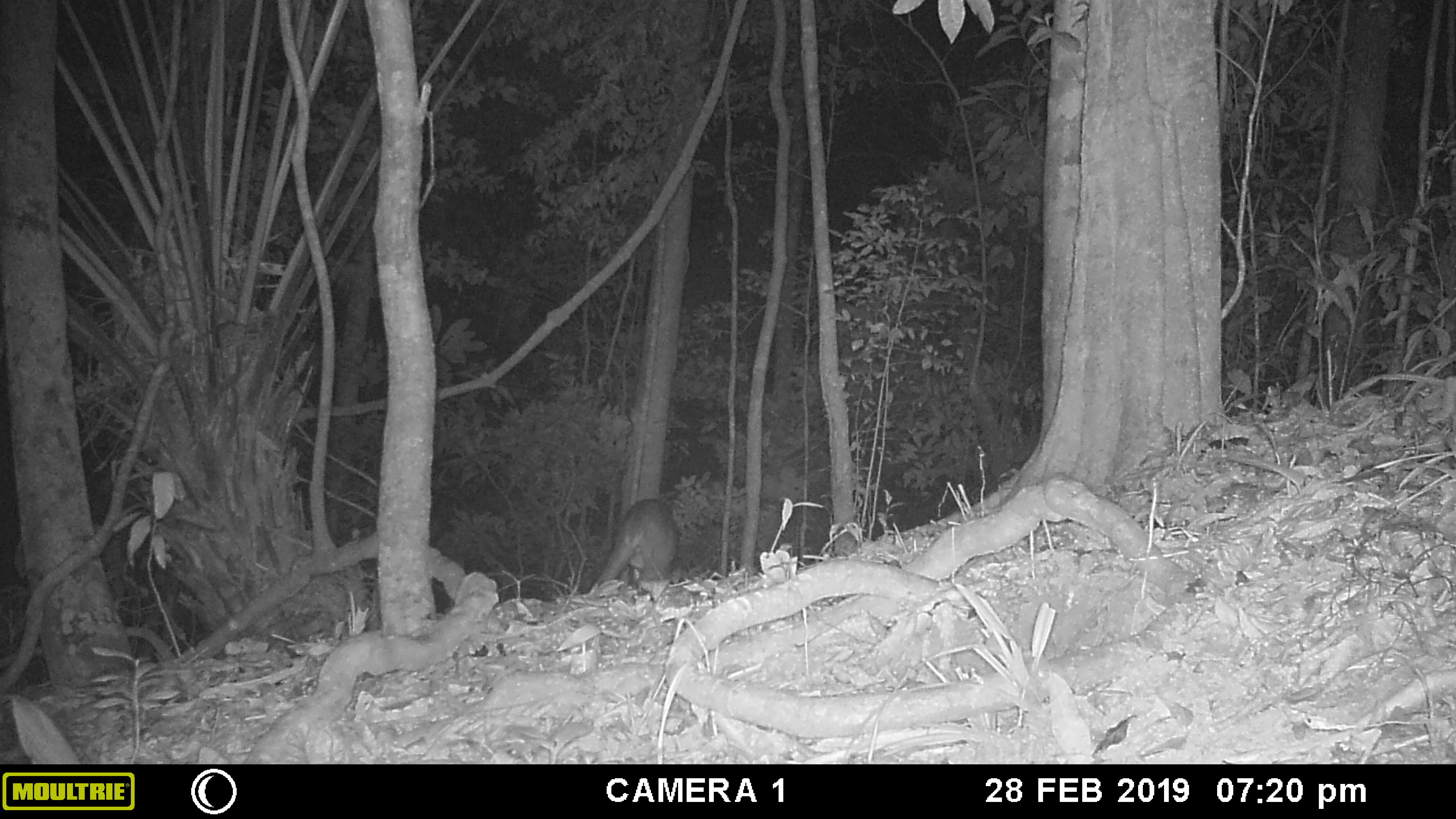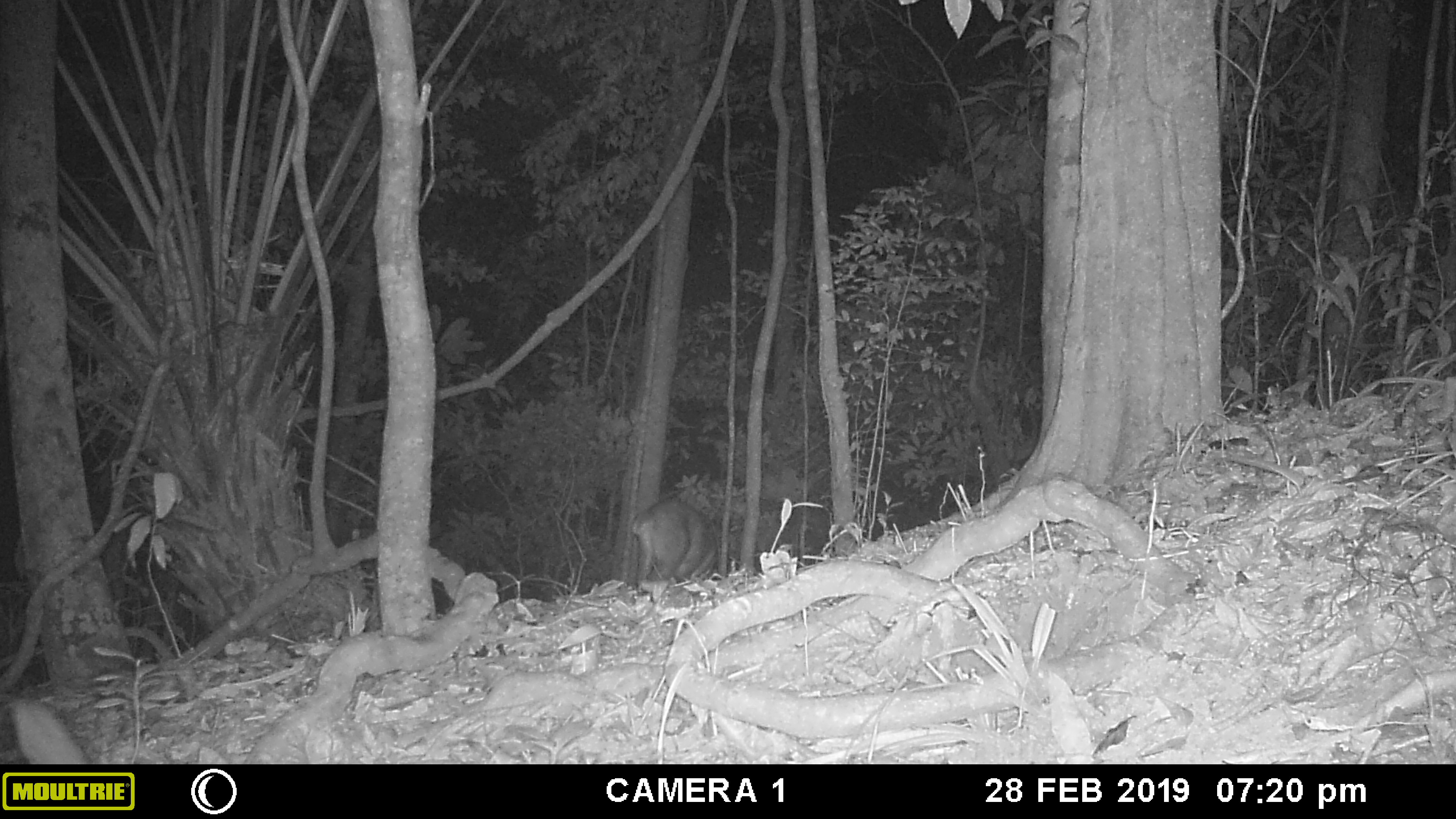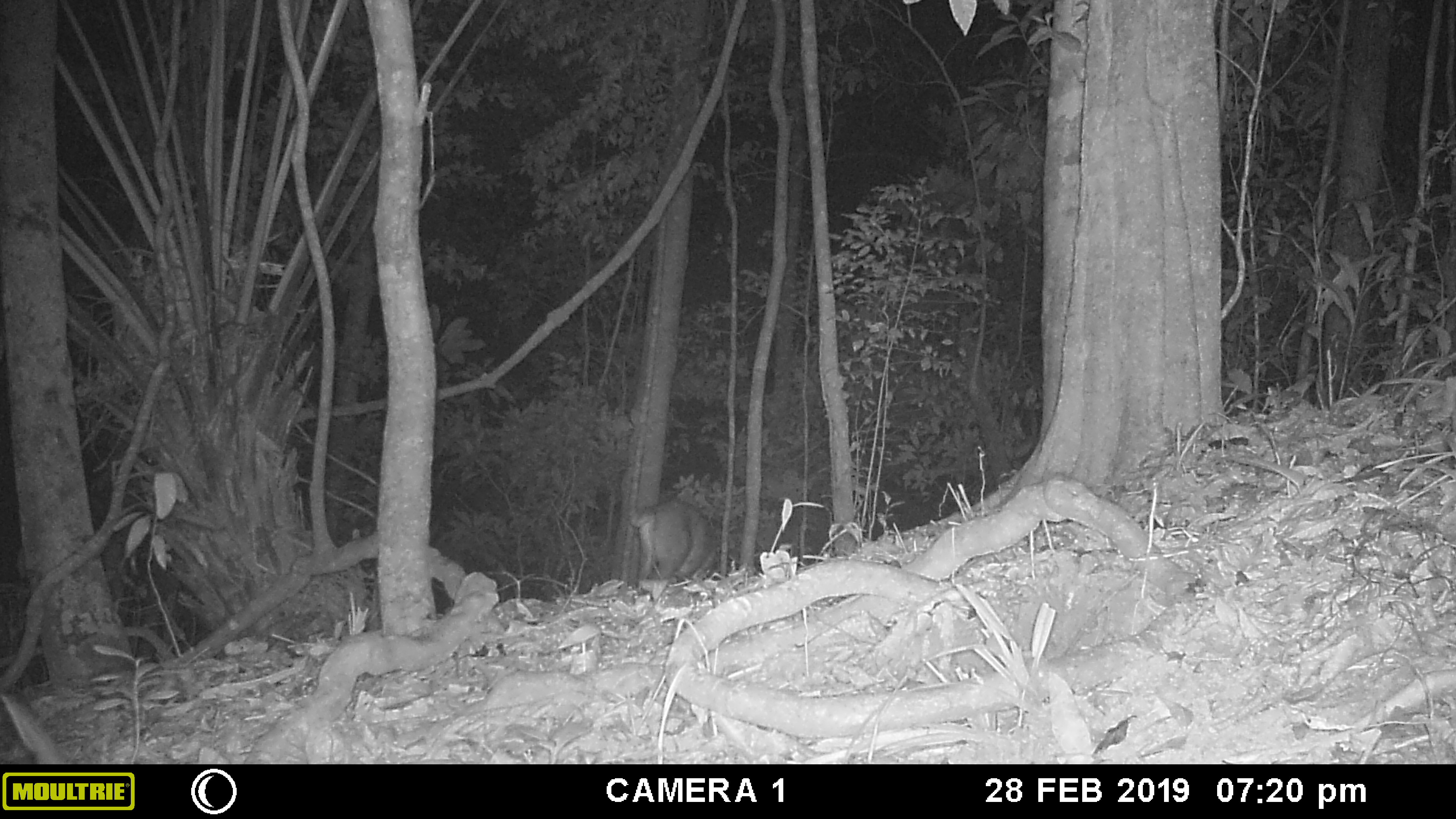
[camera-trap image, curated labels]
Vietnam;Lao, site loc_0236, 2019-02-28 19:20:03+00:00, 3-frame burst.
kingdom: Animalia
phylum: Chordata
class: Mammalia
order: Artiodactyla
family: Cervidae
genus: Muntiacus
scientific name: Muntiacus vuquangensis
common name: large-antlered muntjac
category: large antlered muntjac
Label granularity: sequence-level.